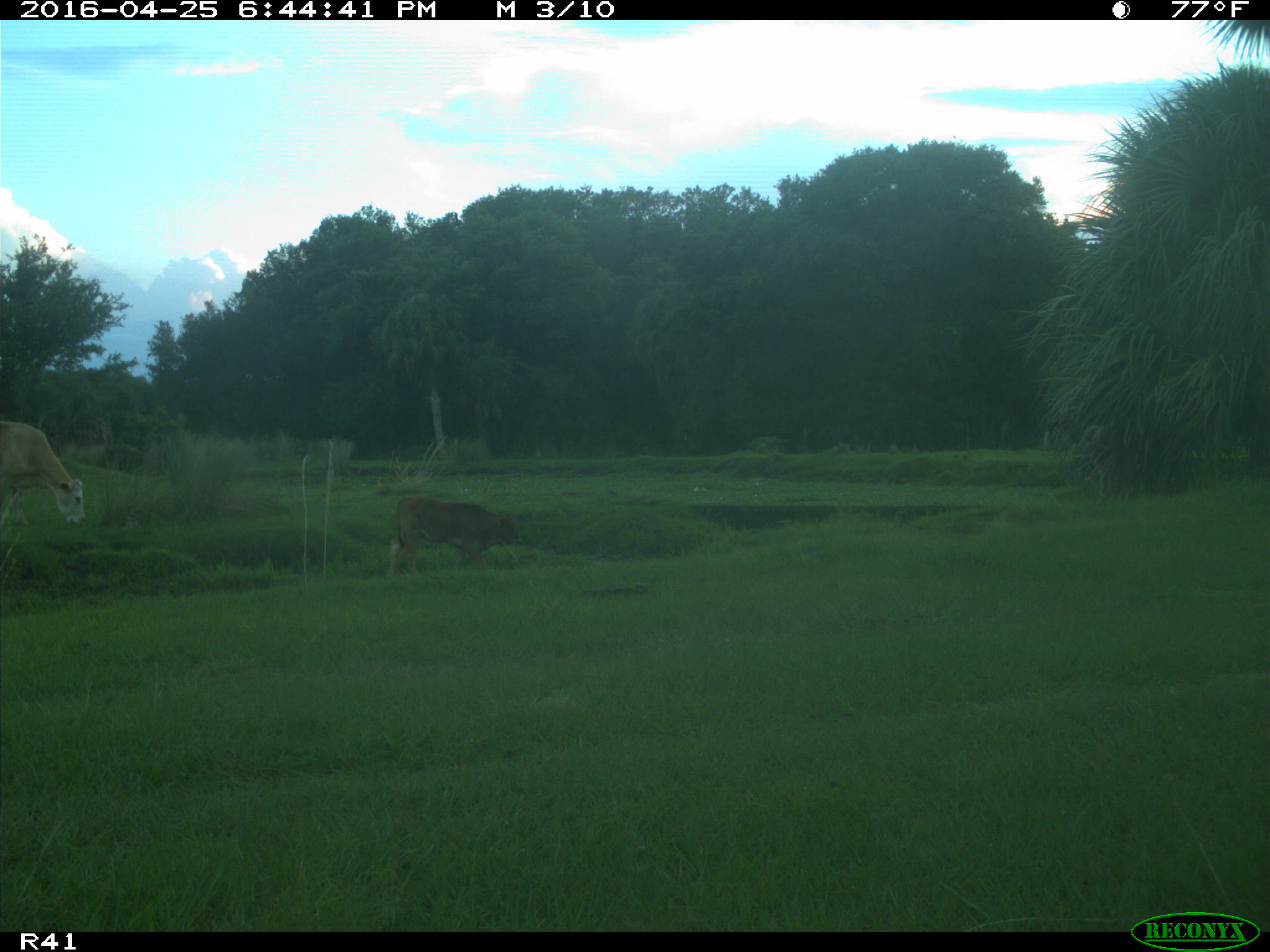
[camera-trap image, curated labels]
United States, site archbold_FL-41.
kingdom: Animalia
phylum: Chordata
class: Mammalia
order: Artiodactyla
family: Bovidae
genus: Bos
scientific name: Bos taurus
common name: domestic cow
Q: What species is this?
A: Bos taurus (domestic cow).